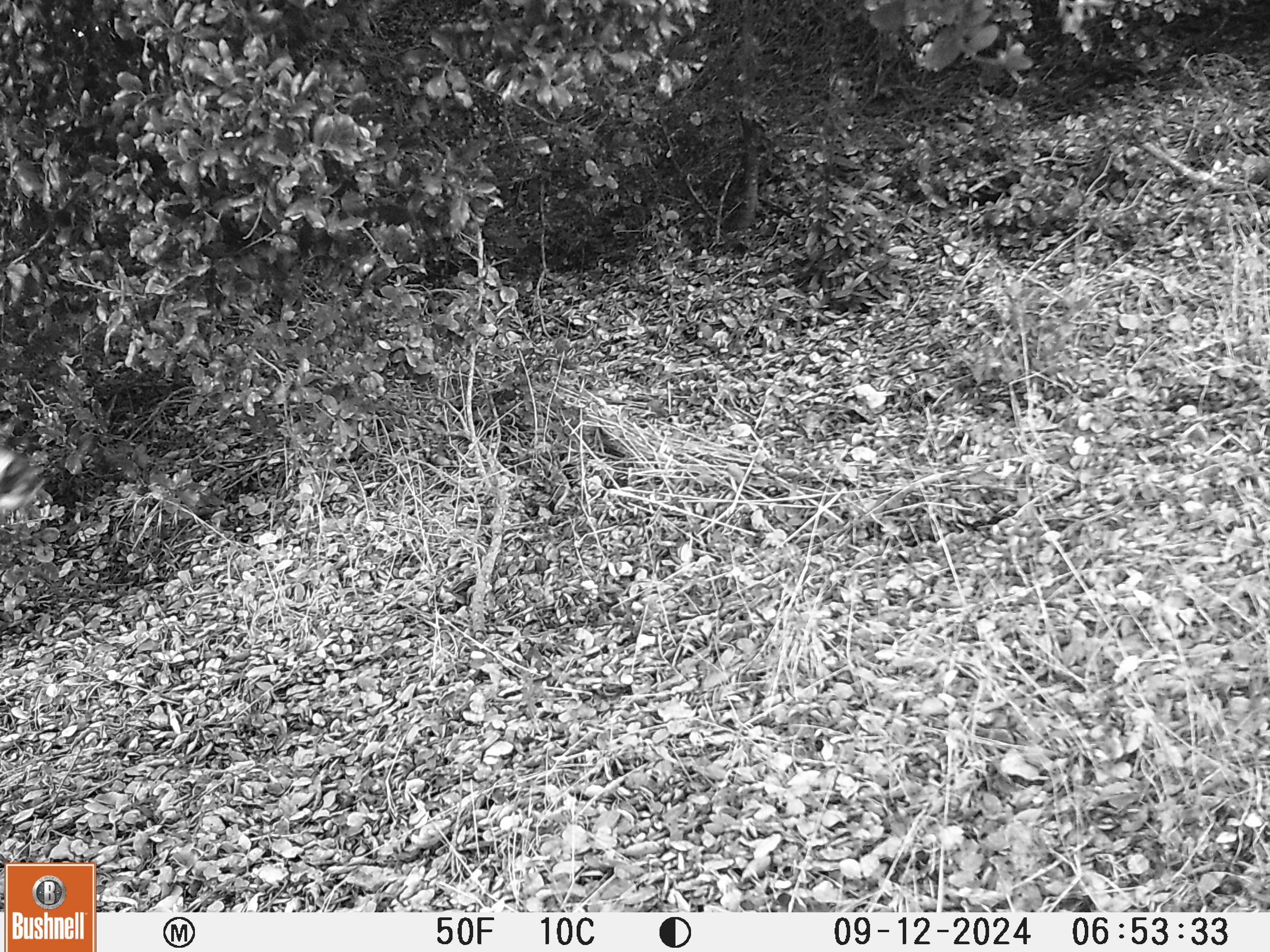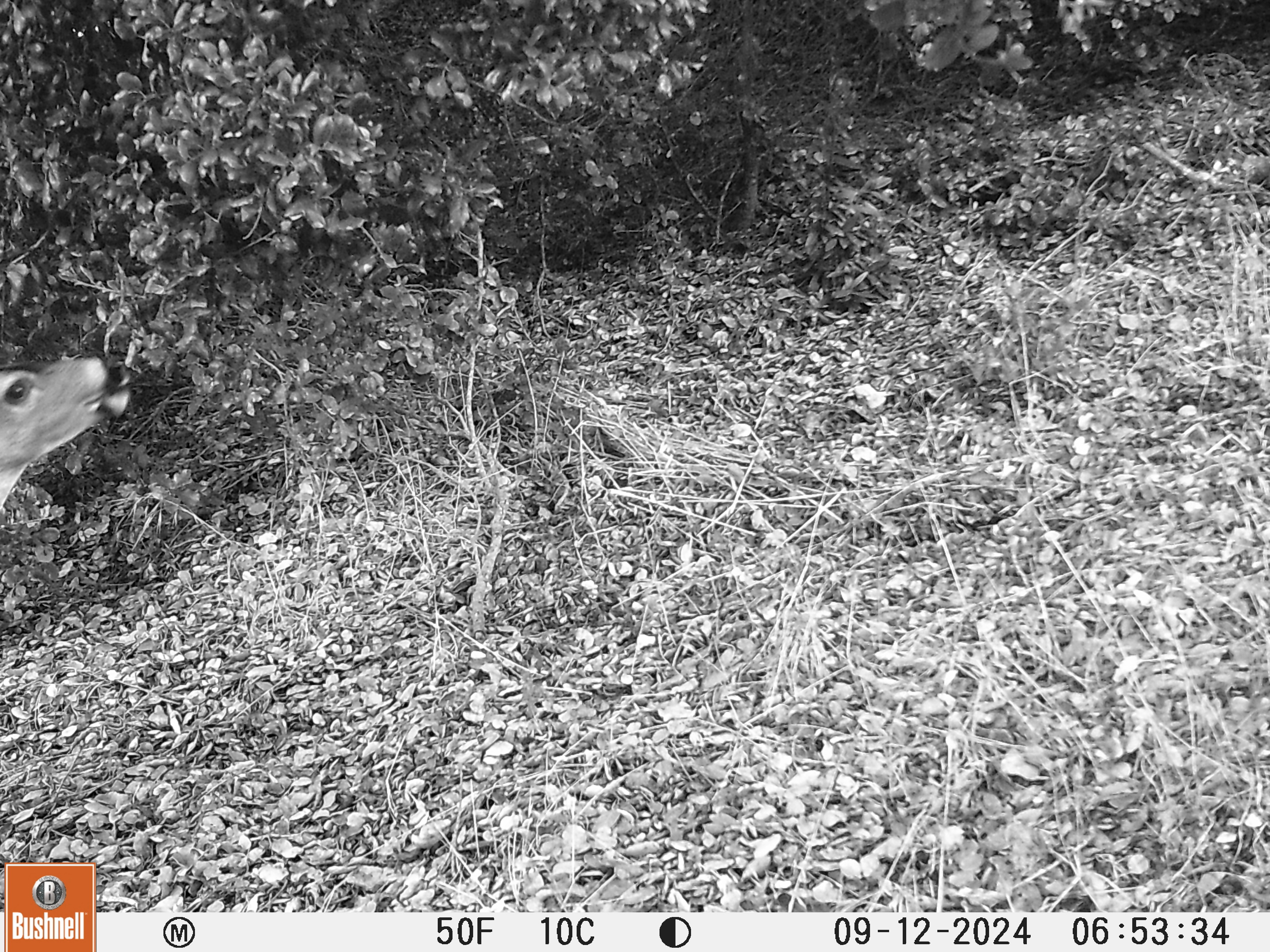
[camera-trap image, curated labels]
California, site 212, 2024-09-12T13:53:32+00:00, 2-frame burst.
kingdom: Animalia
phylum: Chordata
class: Mammalia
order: Artiodactyla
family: Cervidae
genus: Odocoileus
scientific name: Odocoileus hemionus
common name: mule deer